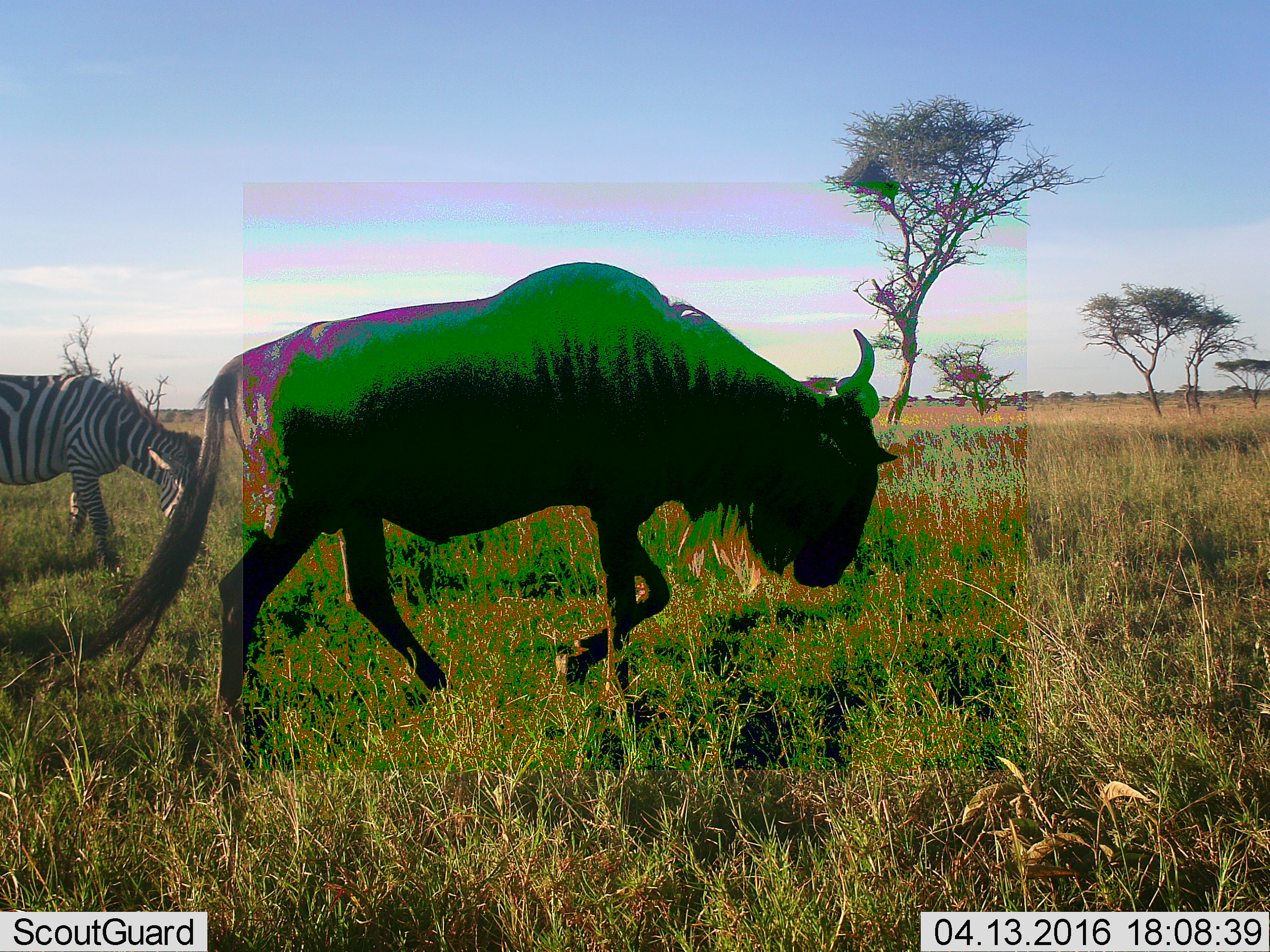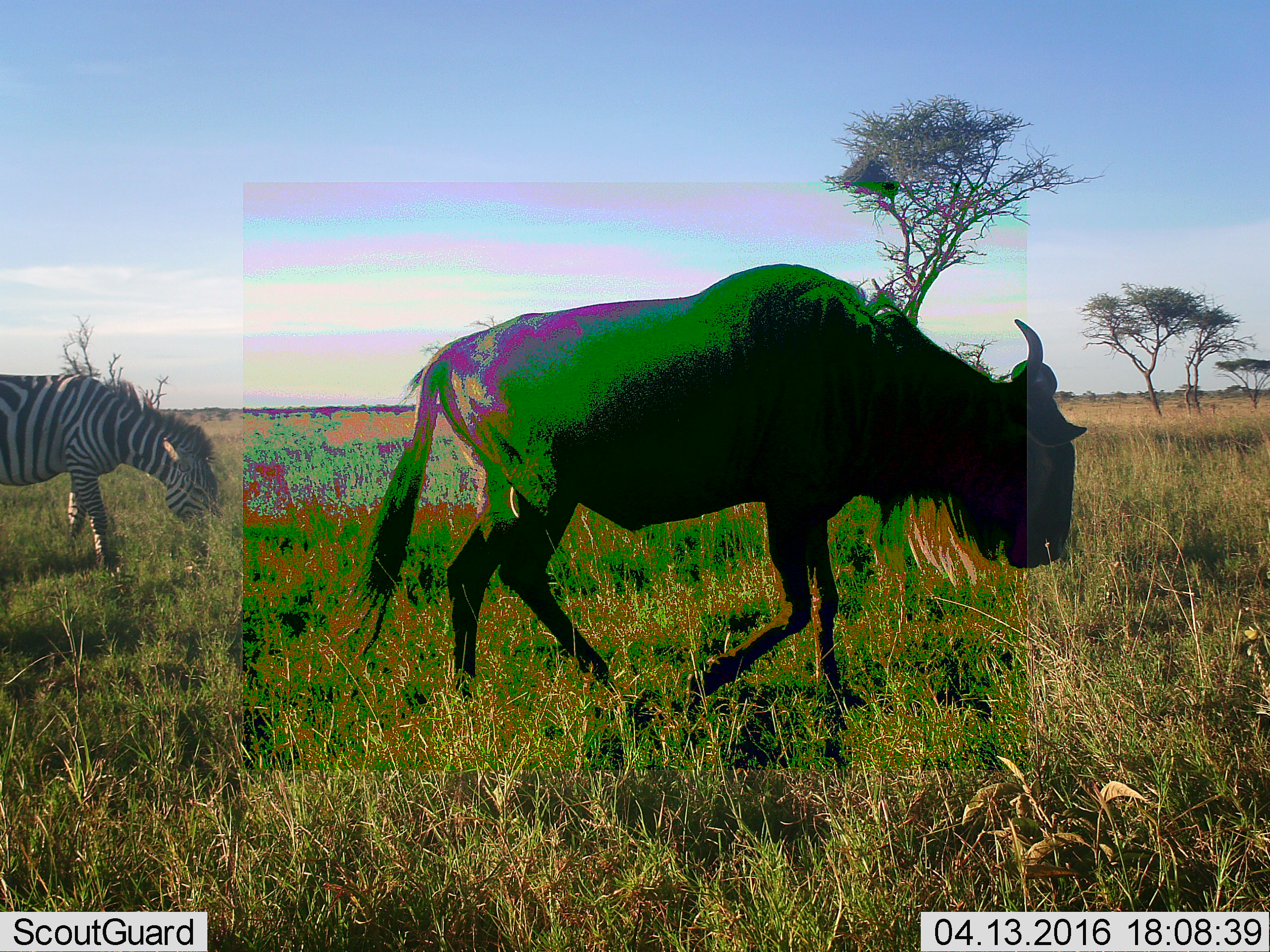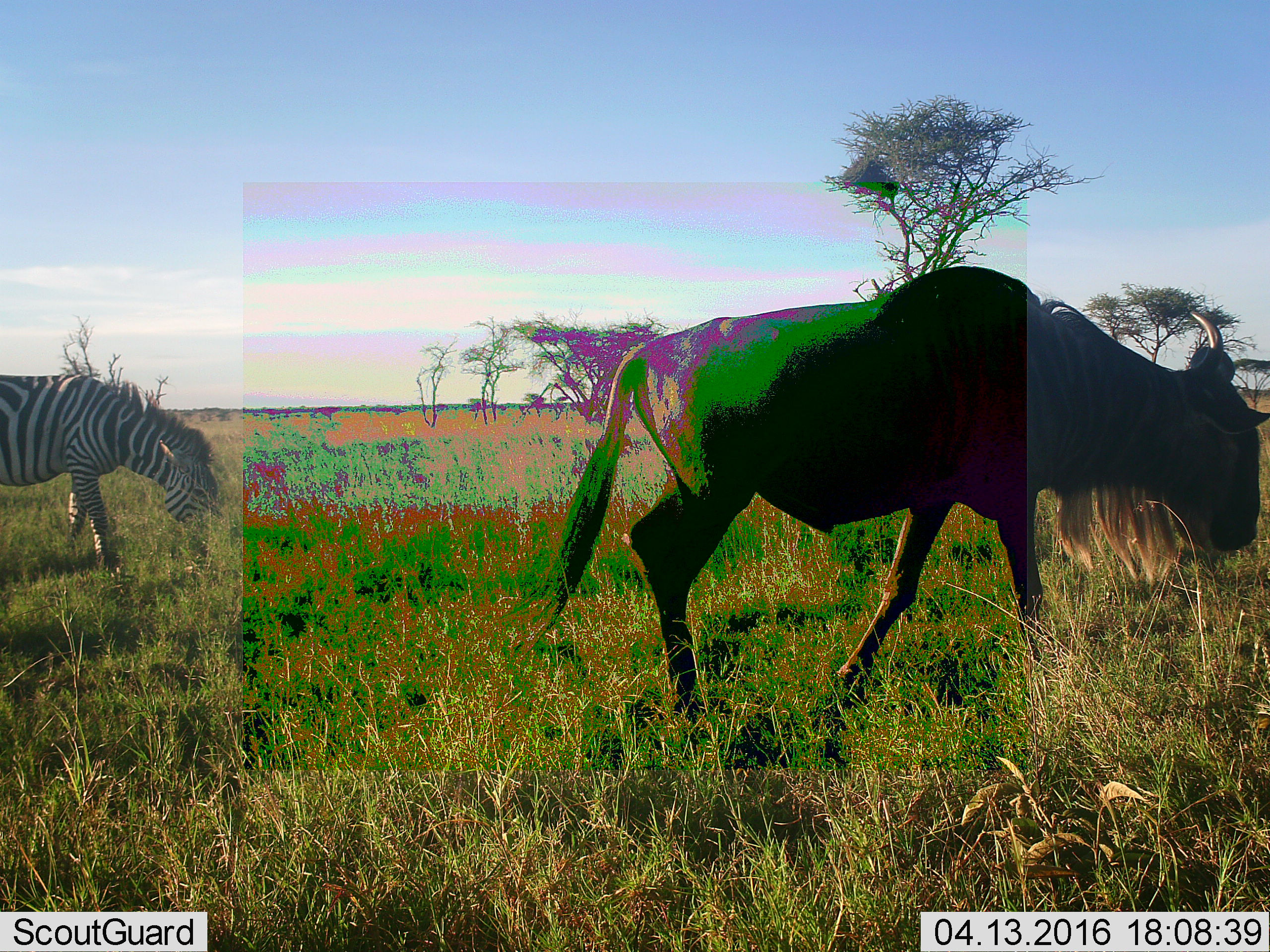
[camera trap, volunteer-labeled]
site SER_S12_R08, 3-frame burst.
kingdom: Animalia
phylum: Chordata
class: Mammalia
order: Artiodactyla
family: Bovidae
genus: Connochaetes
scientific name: Connochaetes taurinus taurinus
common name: blue wildebeest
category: wildebeestblue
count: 1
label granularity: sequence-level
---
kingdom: Animalia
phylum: Chordata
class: Mammalia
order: Perissodactyla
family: Equidae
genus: Equus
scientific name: Equus quagga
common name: plains zebra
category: zebraplains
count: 1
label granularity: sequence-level